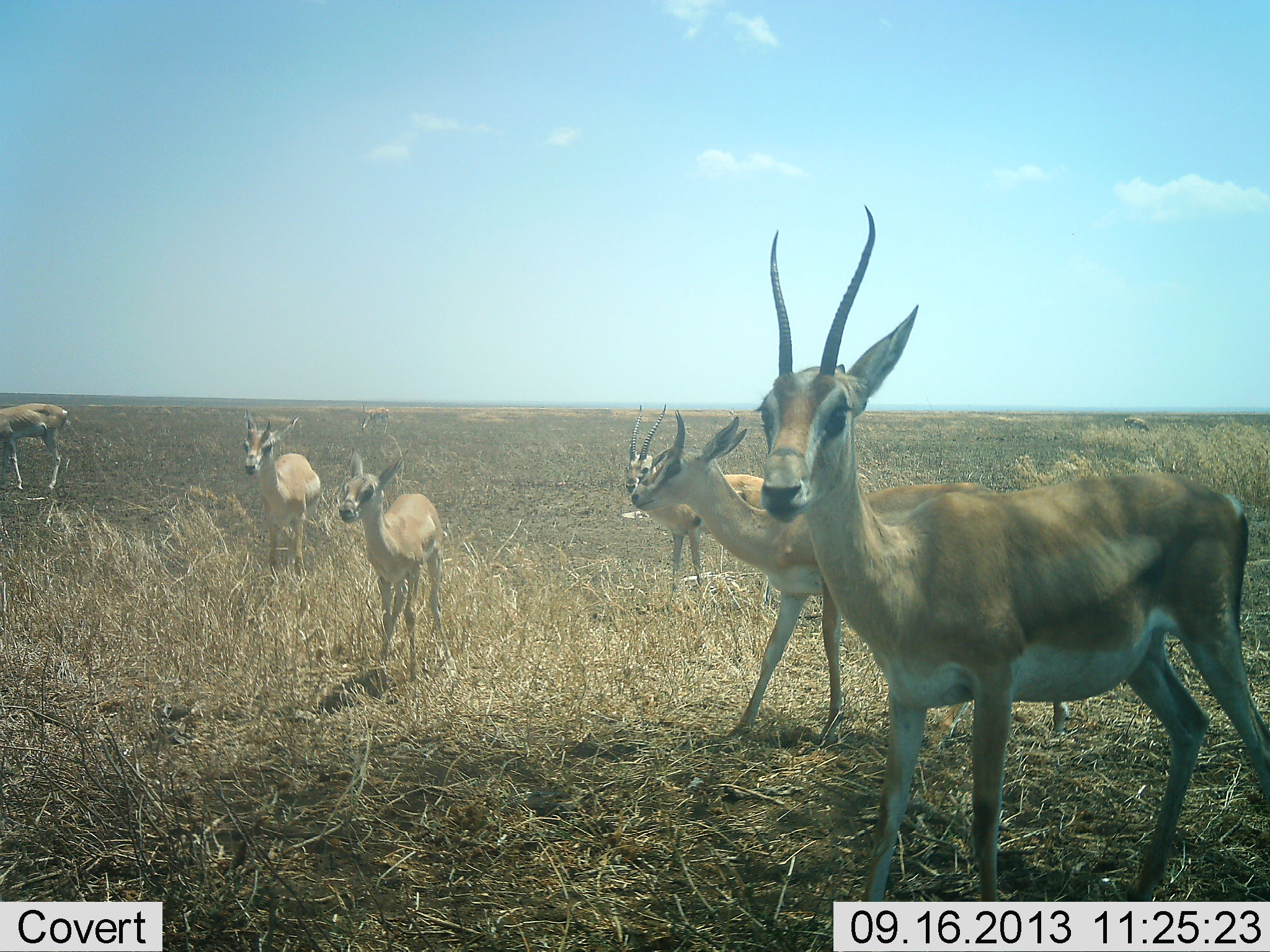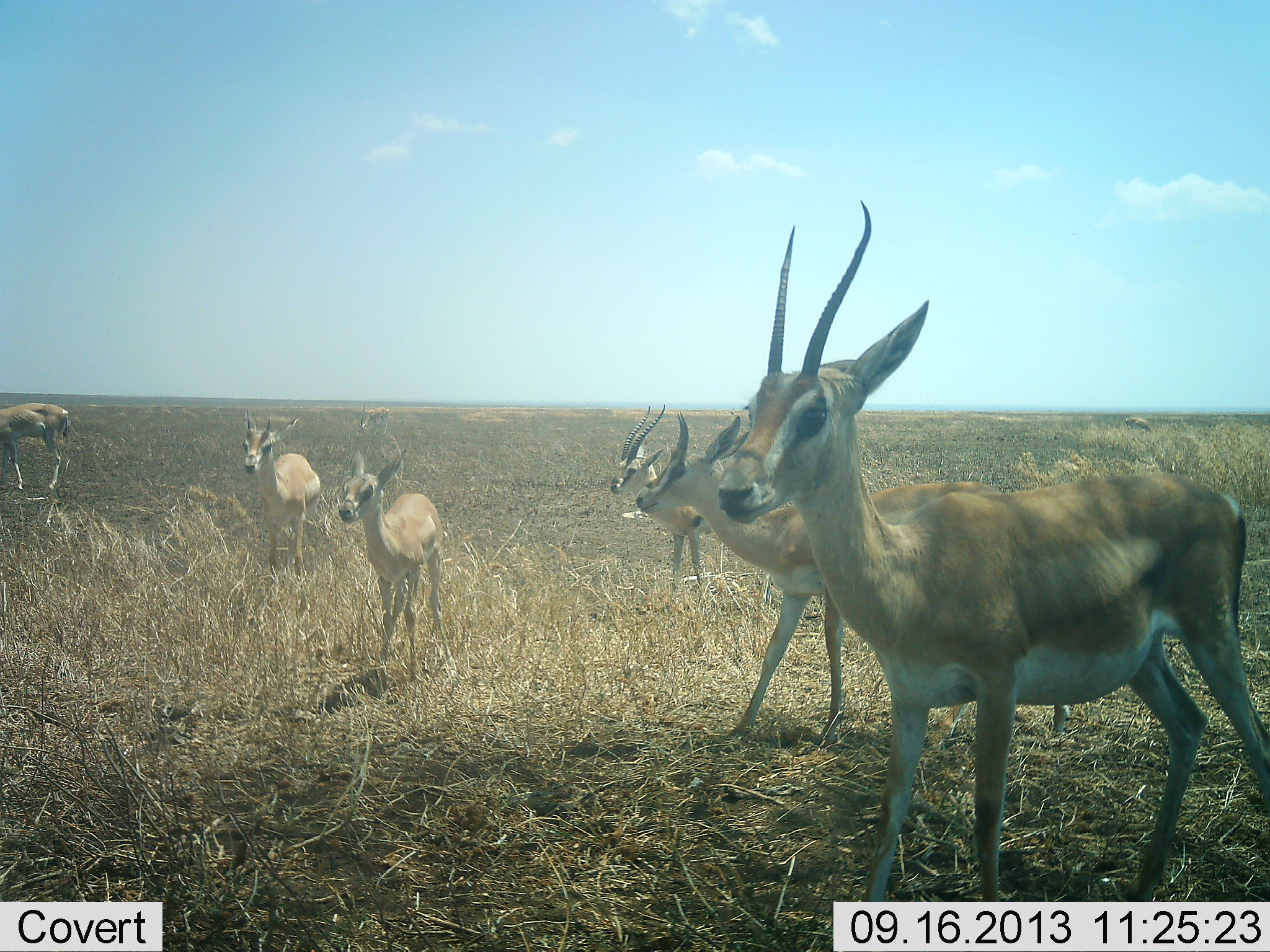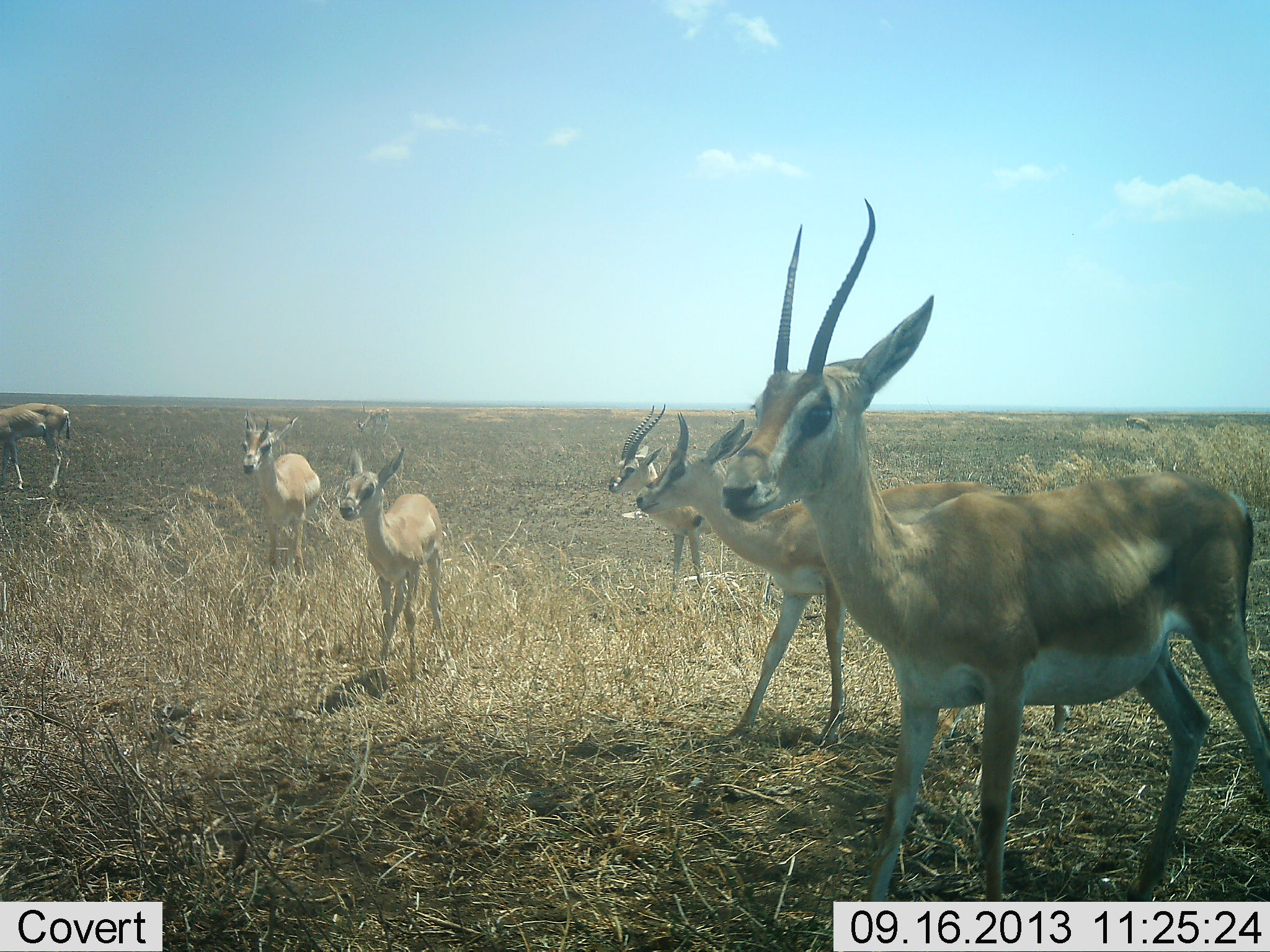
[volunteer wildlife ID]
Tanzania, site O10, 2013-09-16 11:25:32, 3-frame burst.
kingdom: Animalia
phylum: Chordata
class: Mammalia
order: Artiodactyla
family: Bovidae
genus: Nanger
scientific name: Nanger granti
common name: grant's gazelle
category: gazellegrants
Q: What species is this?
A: Gazellegrants (grant's gazelle) (Nanger granti).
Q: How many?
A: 6.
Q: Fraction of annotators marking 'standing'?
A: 97%.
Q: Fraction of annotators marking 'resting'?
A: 3%.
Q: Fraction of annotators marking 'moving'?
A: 7%.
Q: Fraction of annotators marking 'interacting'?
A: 3%.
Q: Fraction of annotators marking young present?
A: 30%.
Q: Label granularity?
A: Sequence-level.